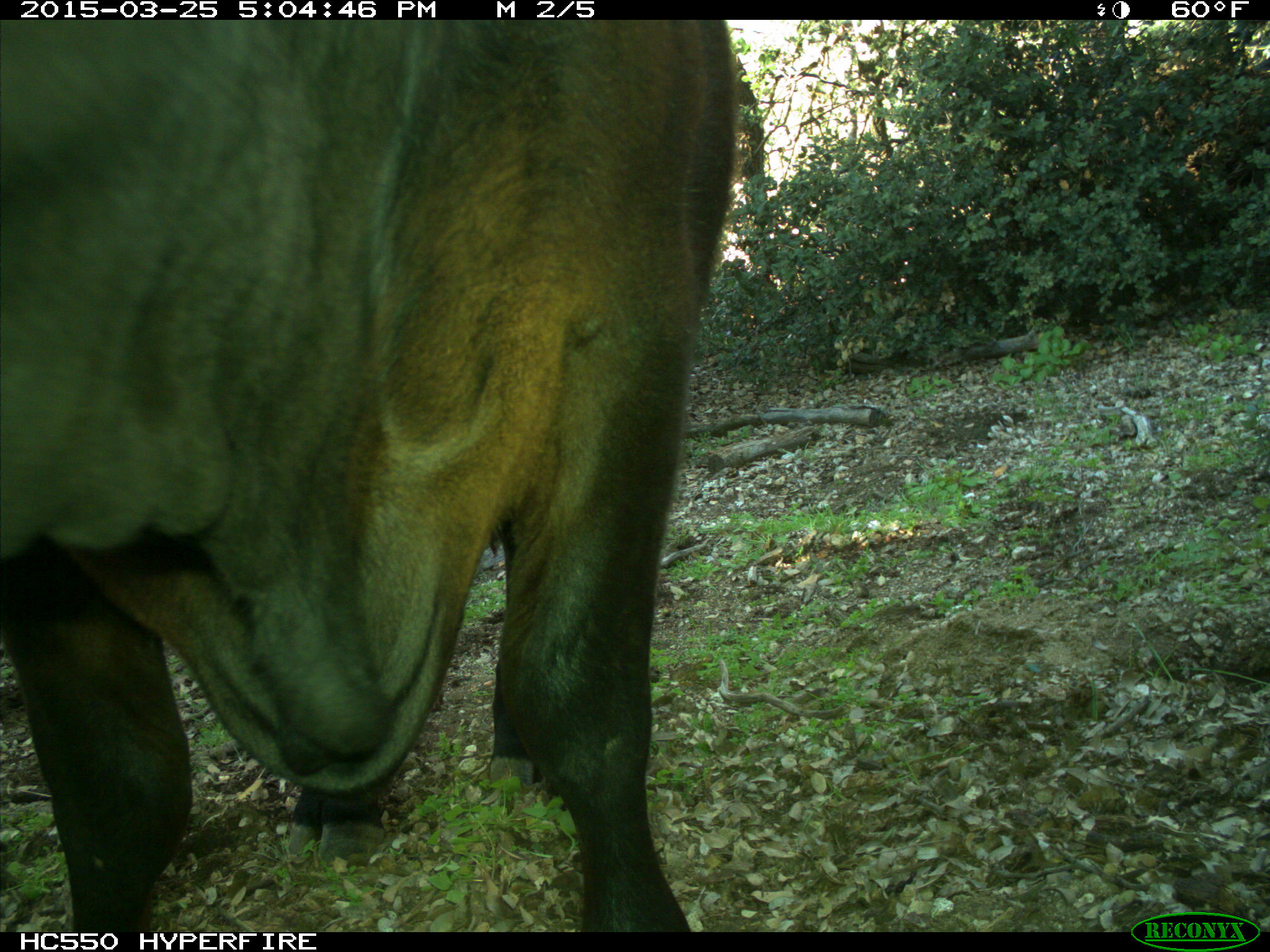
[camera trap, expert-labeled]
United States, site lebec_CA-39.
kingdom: Animalia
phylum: Chordata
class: Mammalia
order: Artiodactyla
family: Bovidae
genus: Bos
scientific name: Bos taurus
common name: domestic cow